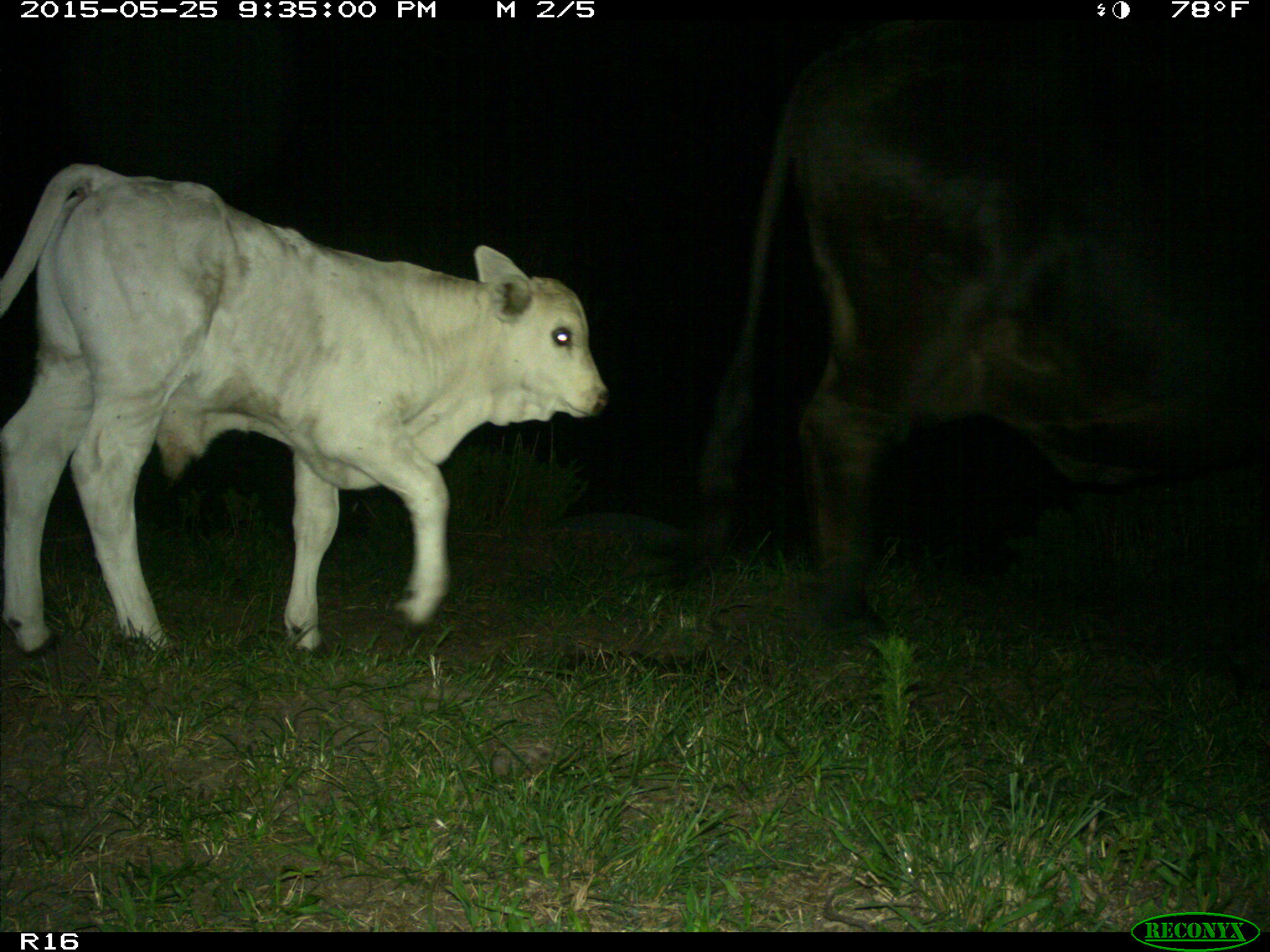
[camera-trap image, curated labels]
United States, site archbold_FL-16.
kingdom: Animalia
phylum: Chordata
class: Mammalia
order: Artiodactyla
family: Bovidae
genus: Bos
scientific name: Bos taurus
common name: domestic cow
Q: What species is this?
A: Bos taurus (domestic cow).